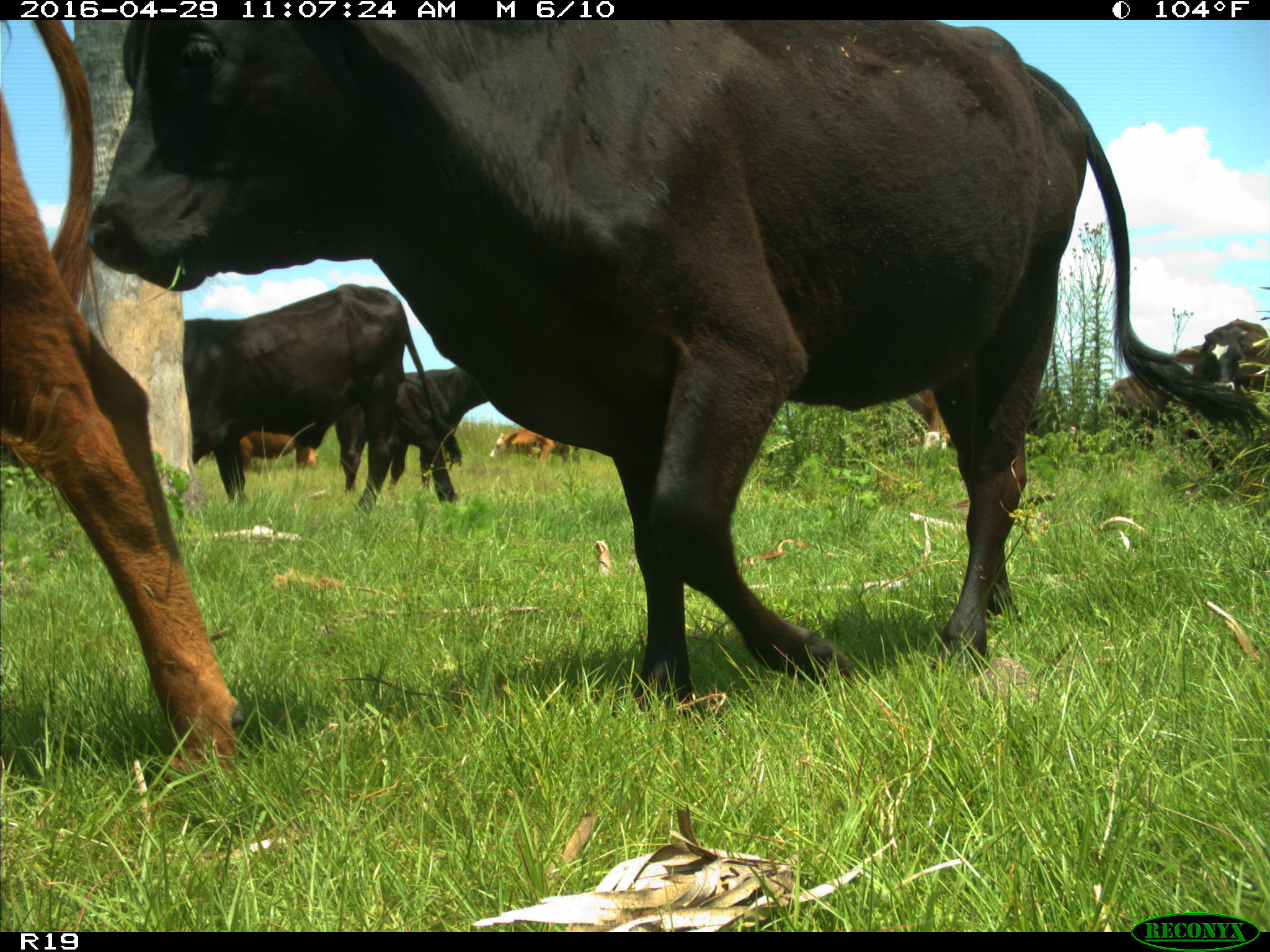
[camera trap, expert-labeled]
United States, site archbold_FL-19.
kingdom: Animalia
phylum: Chordata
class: Mammalia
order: Artiodactyla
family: Bovidae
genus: Bos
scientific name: Bos taurus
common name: domestic cow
Bos taurus (domestic cow).